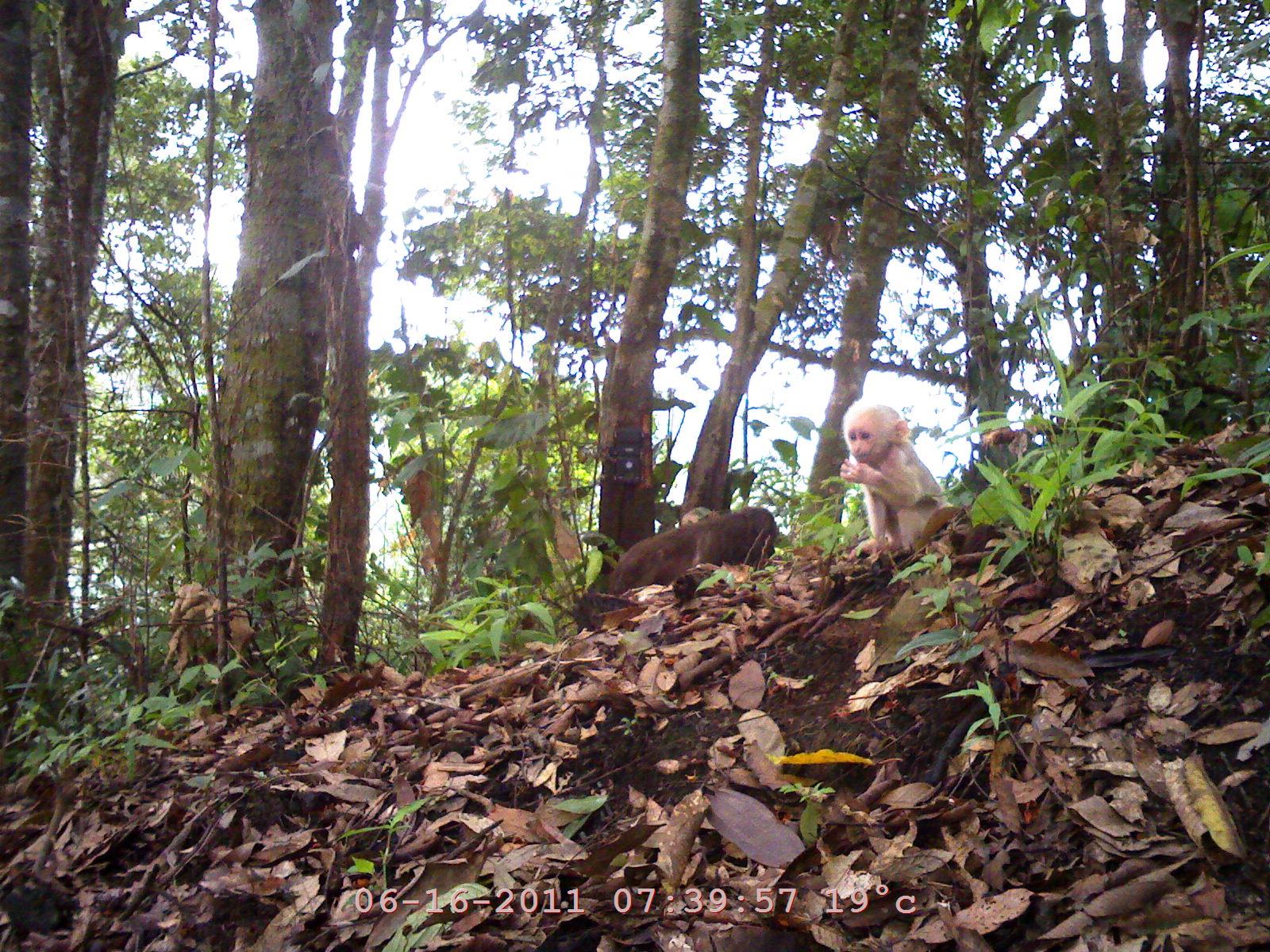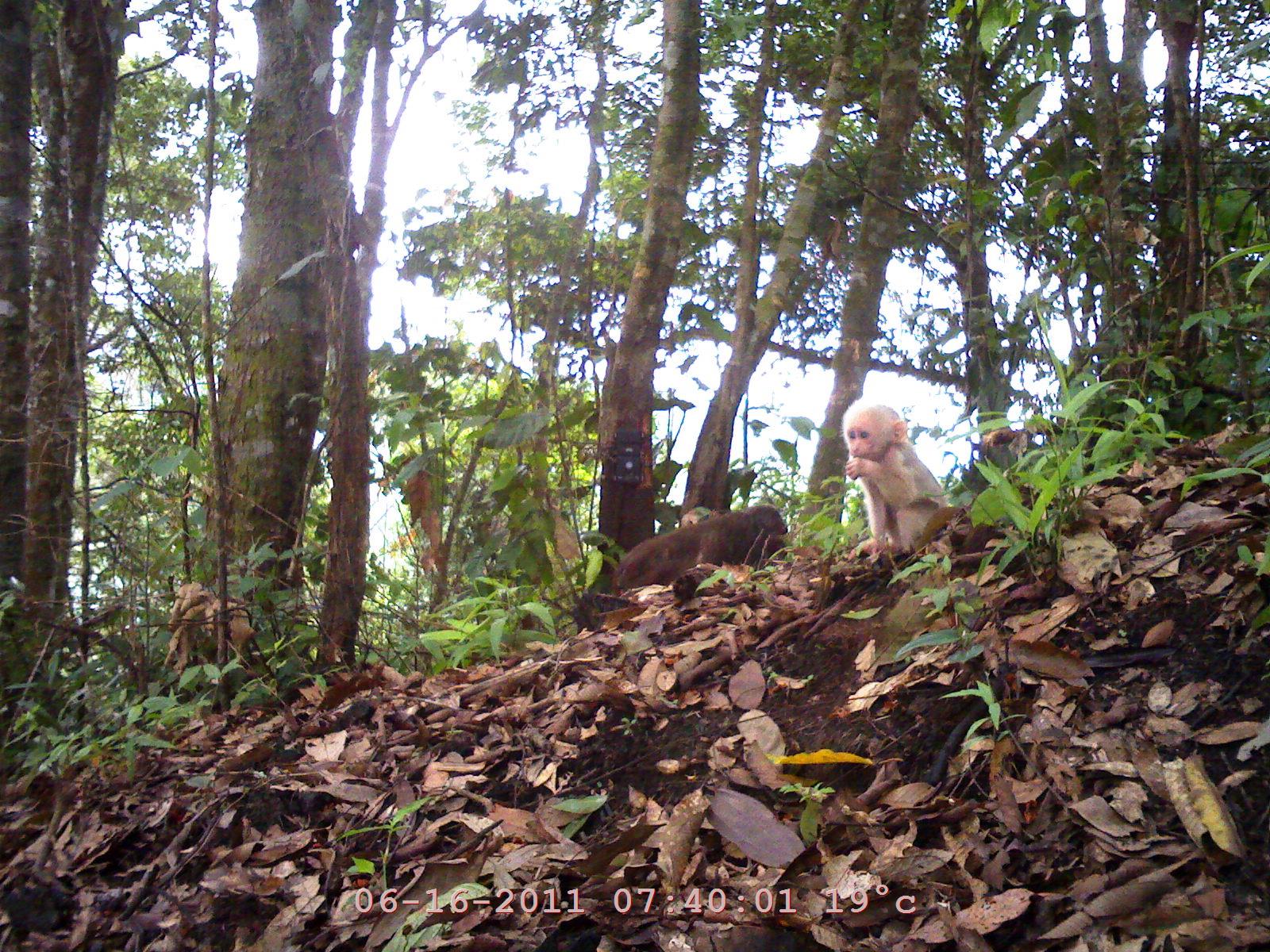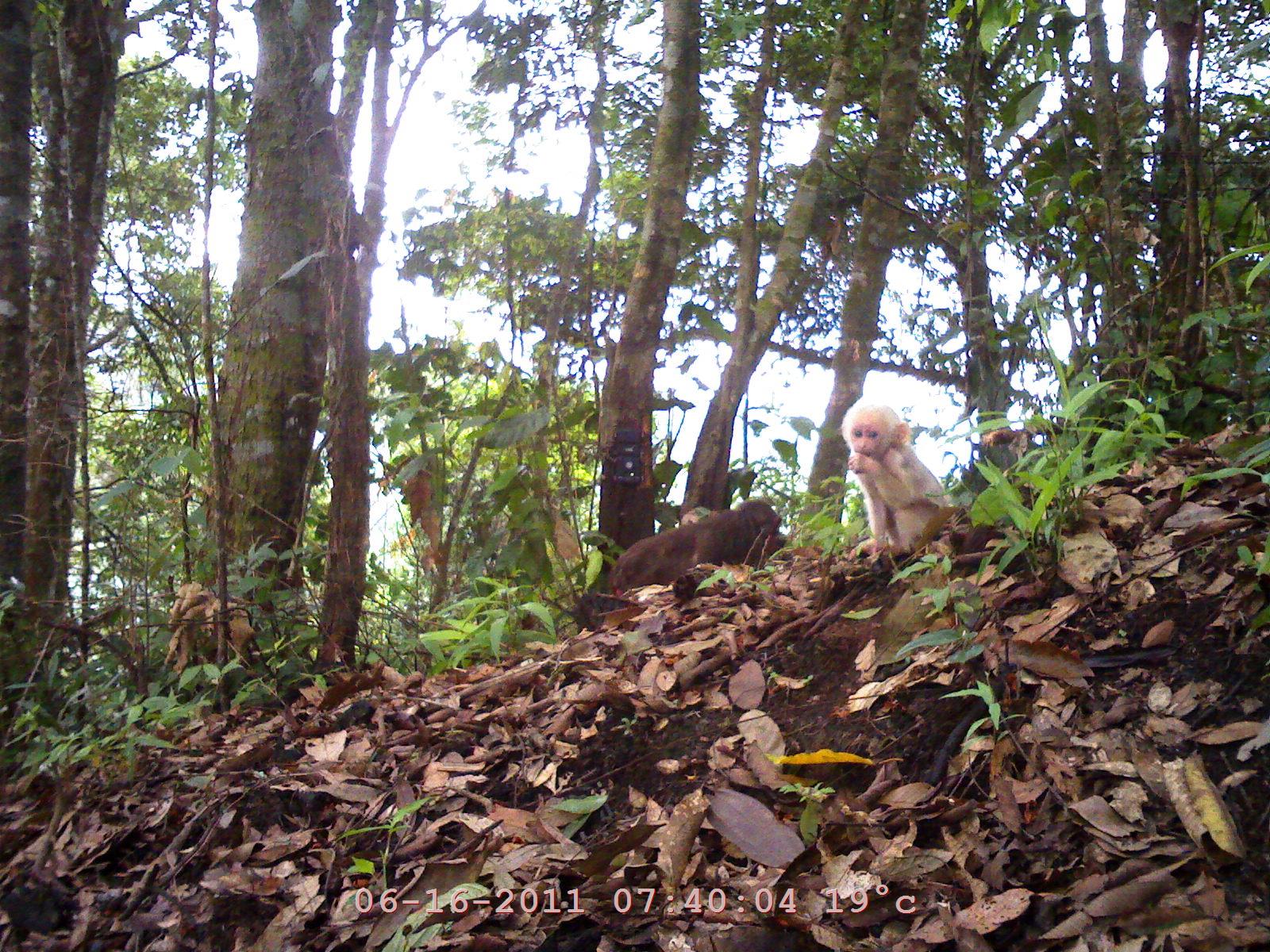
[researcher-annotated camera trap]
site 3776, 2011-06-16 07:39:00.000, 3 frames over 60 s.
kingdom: Animalia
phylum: Chordata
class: Mammalia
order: Primates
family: Cercopithecidae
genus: Macaca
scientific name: Macaca arctoides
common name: stump-tailed macaque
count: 2